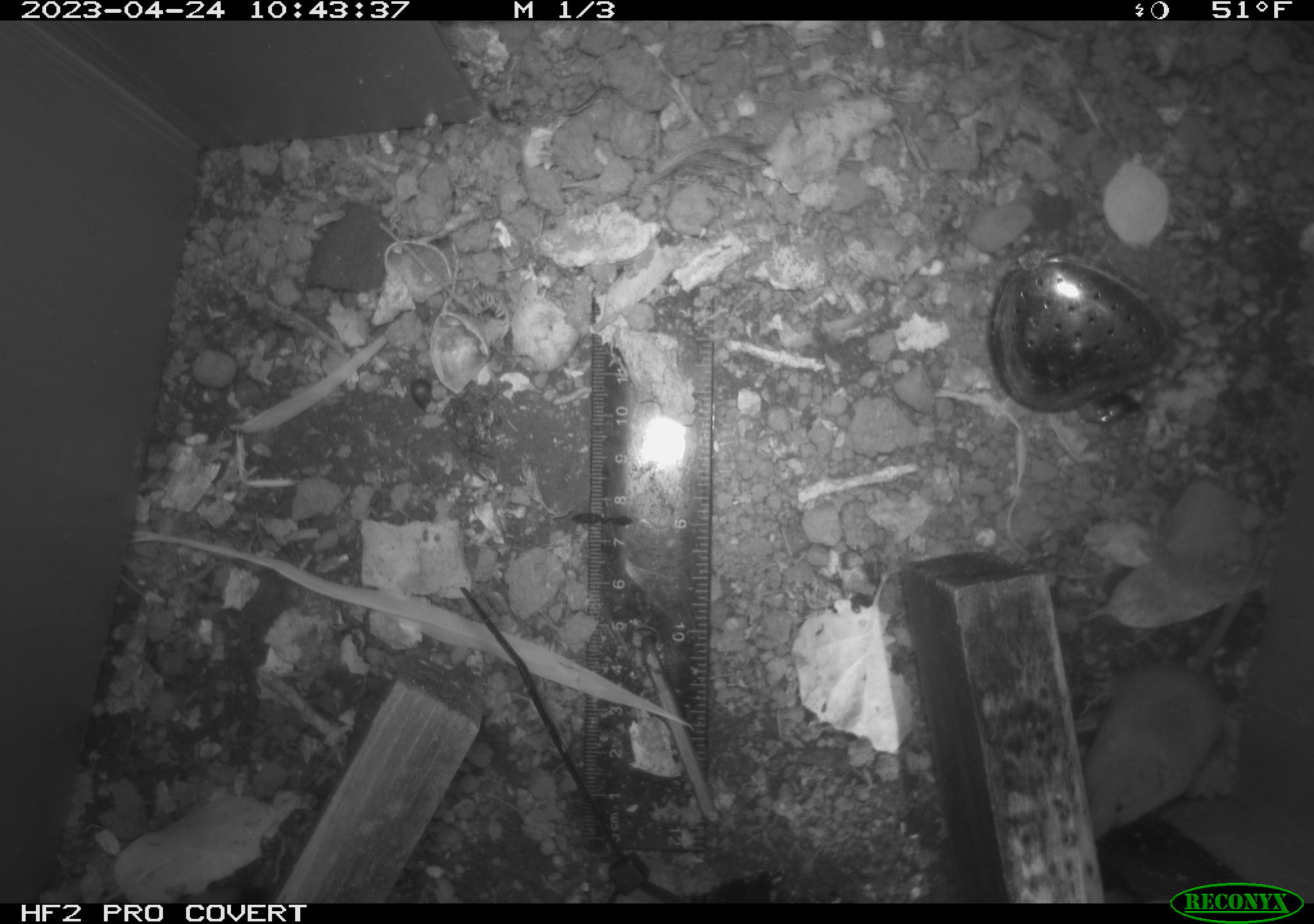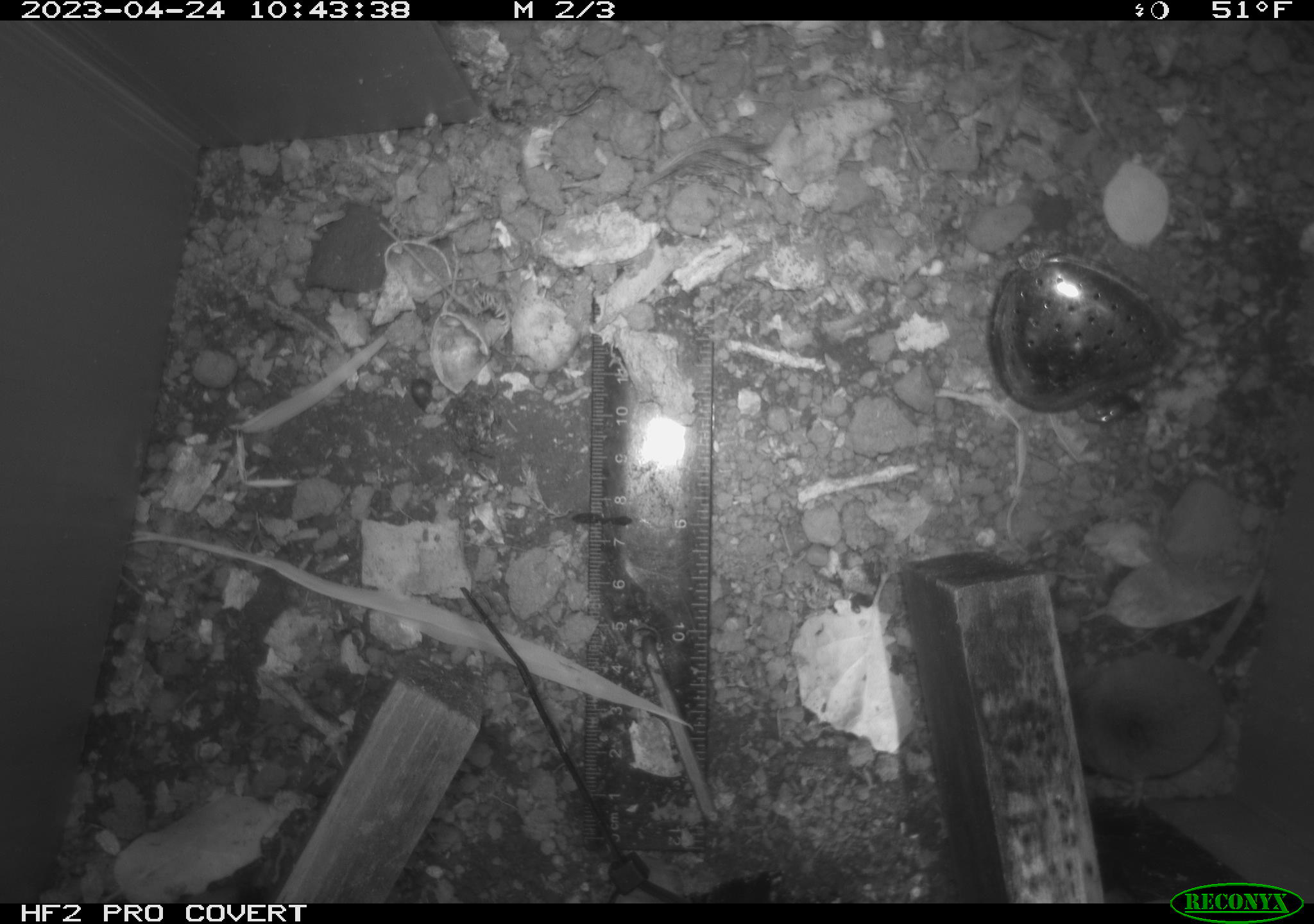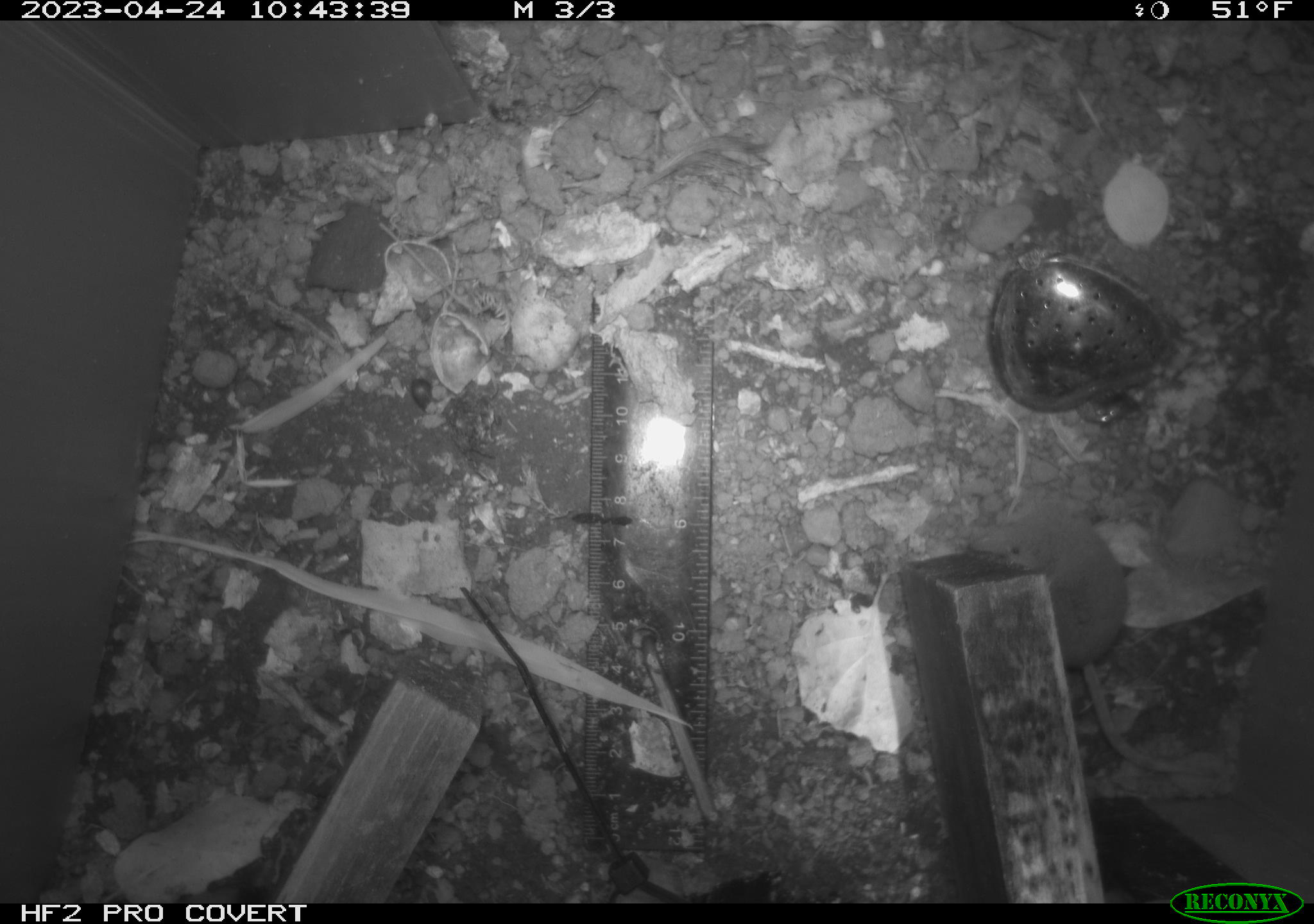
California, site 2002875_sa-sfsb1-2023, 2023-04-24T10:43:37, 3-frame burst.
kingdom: Animalia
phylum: Chordata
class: Mammalia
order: Eulipotyphla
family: Soricidae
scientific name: Soricidae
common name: shrews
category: soricidae family